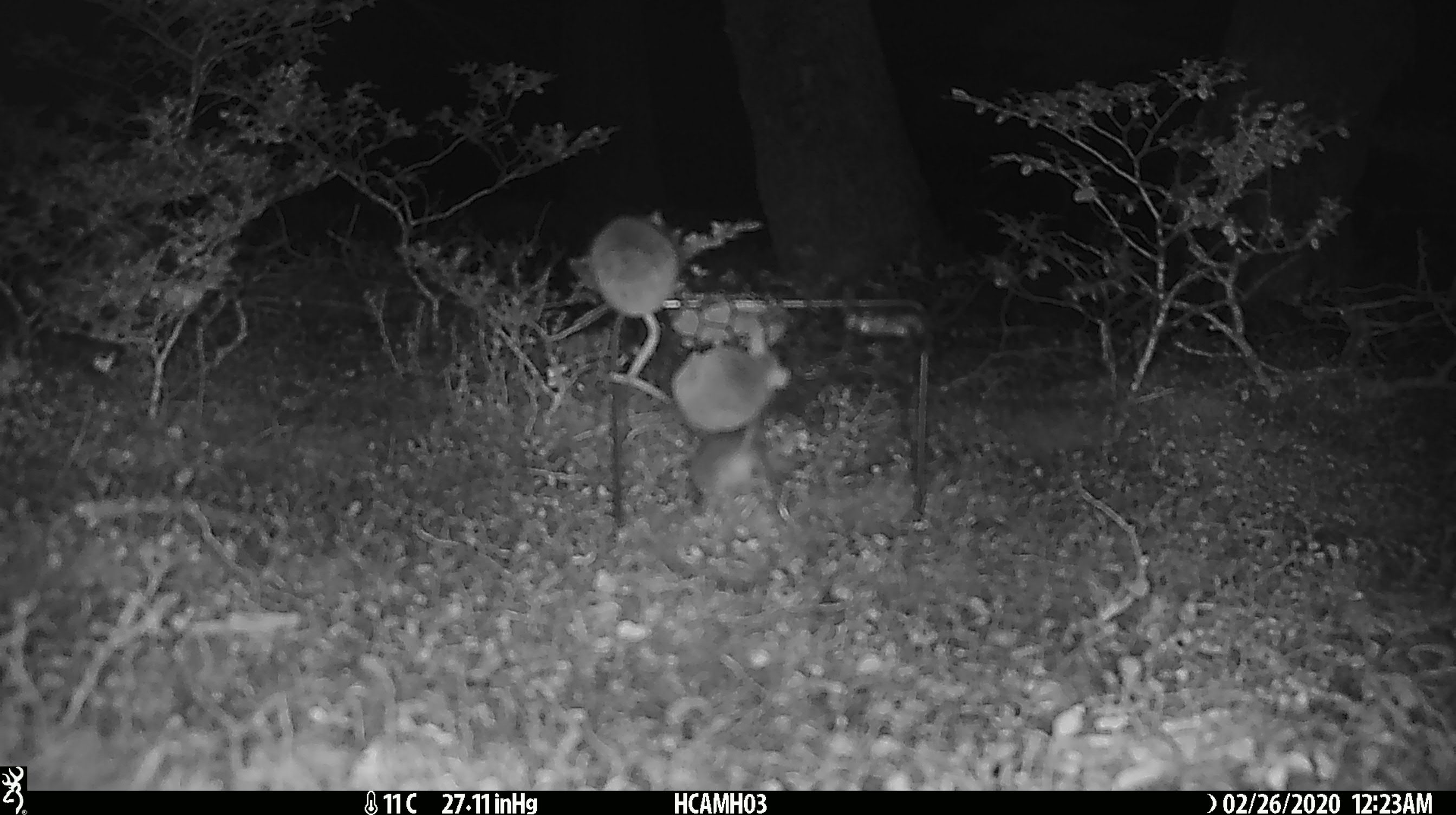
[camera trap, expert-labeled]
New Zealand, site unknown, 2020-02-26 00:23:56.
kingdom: Animalia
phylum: Chordata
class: Mammalia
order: Rodentia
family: Muridae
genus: Mus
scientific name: Mus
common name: mouse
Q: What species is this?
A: Mouse (Mus).